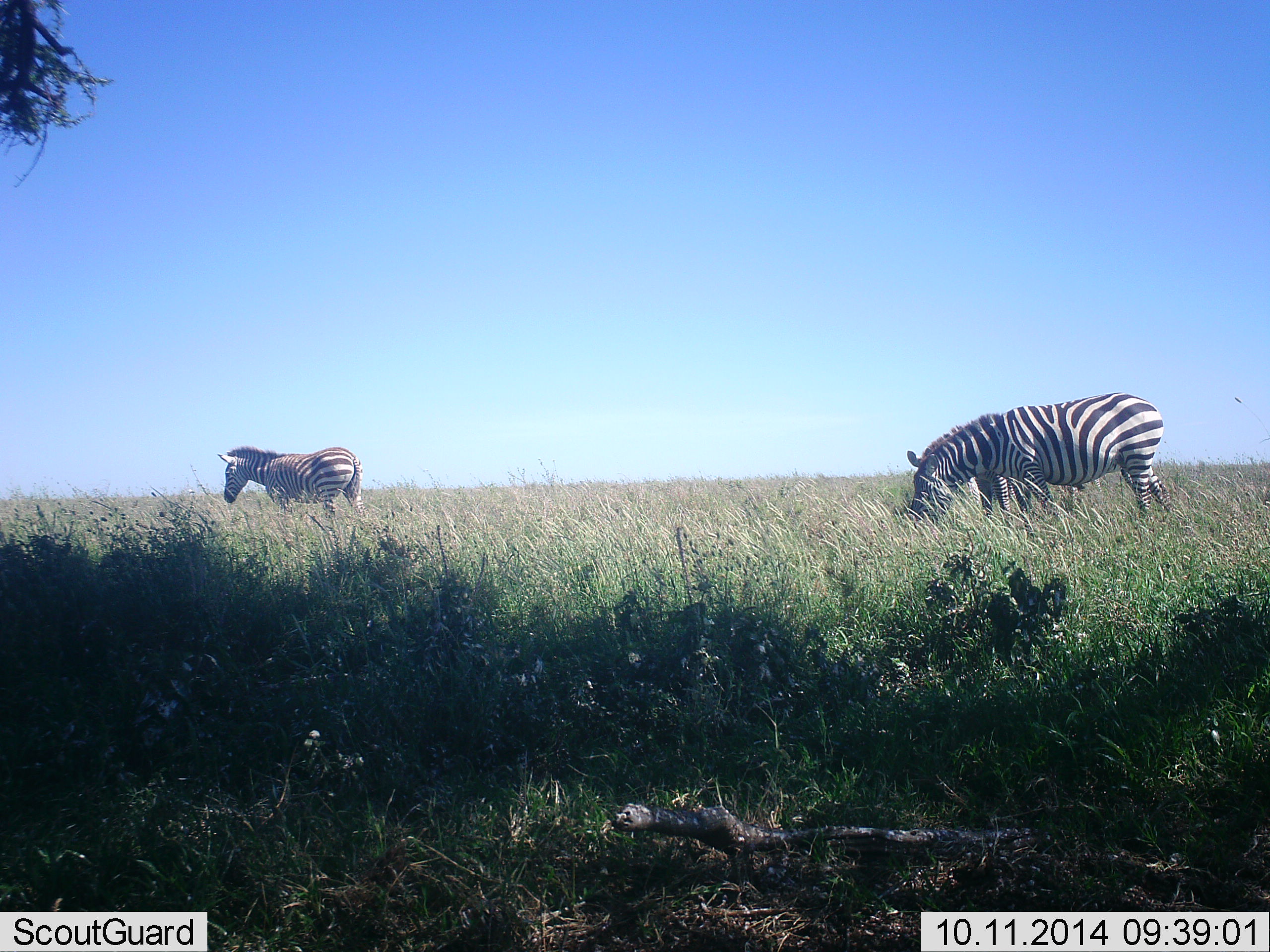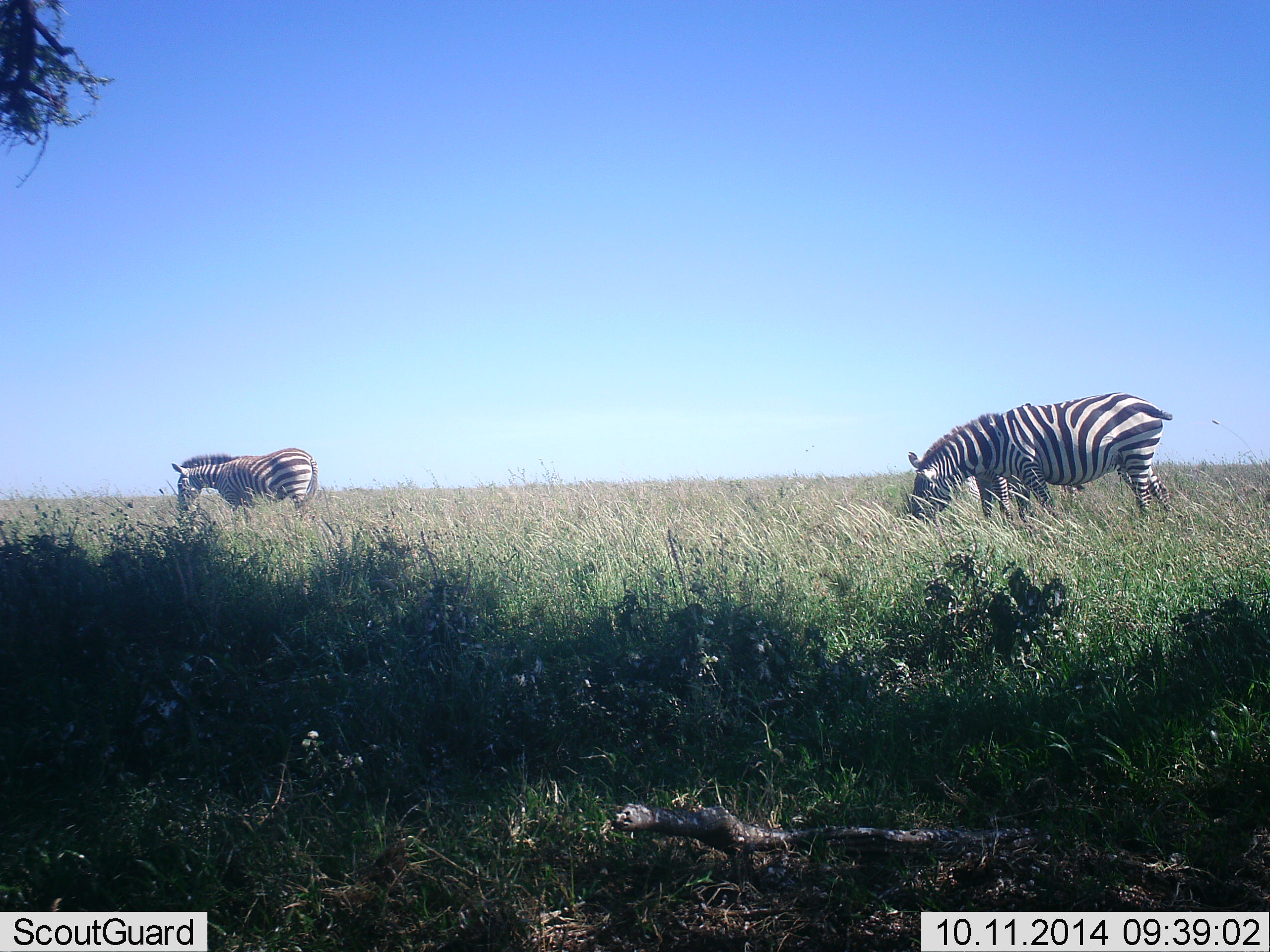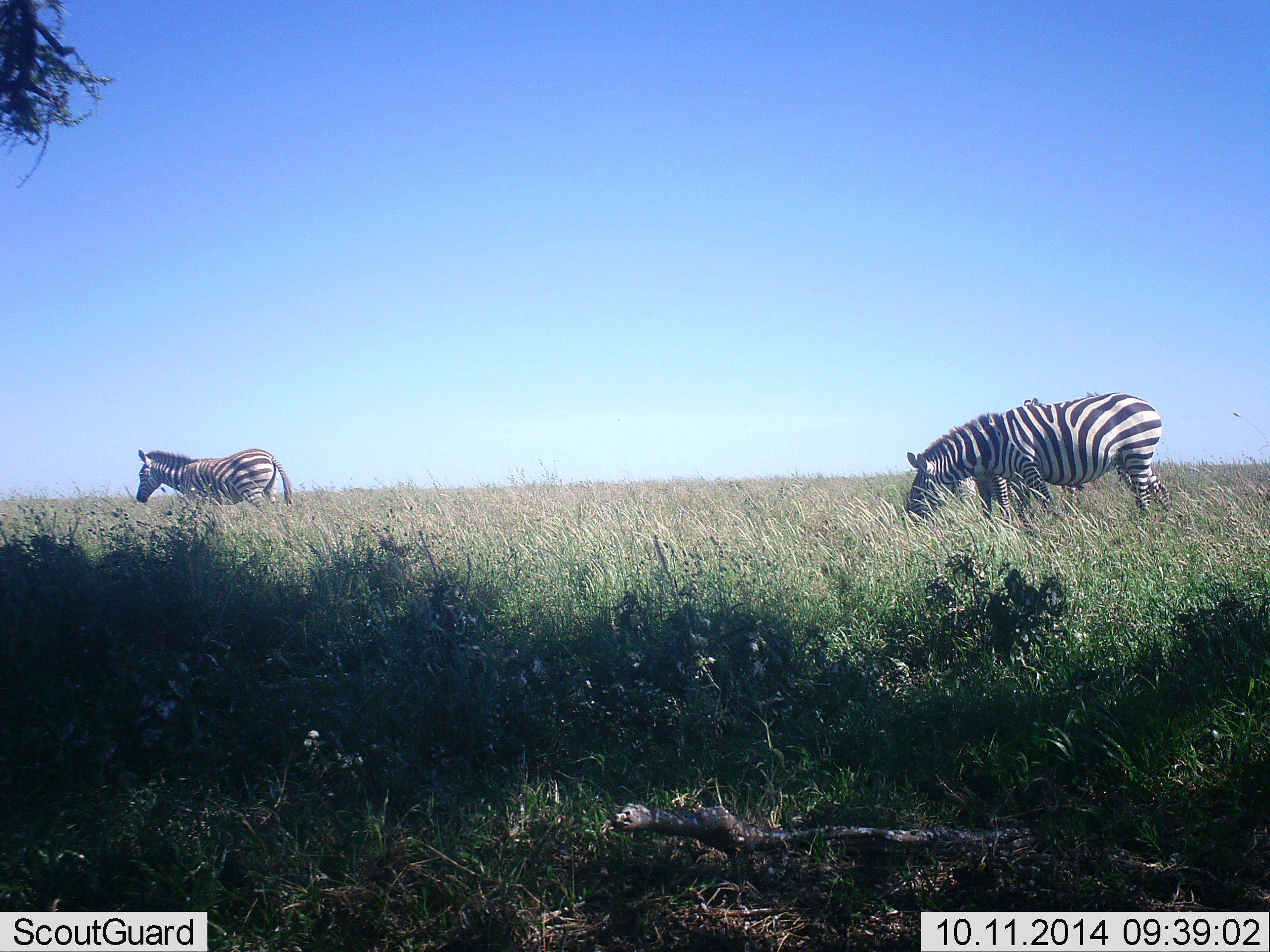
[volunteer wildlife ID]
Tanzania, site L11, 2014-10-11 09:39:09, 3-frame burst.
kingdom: Animalia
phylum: Chordata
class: Mammalia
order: Perissodactyla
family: Equidae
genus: Equus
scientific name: Equus quagga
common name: plains zebra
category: zebra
Zebra (plains zebra) (Equus quagga), count 3. Behavior (volunteer vote fractions): standing 20%, resting 0%, moving 60%, interacting 0%. Young present (vote fraction): 0%. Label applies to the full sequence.